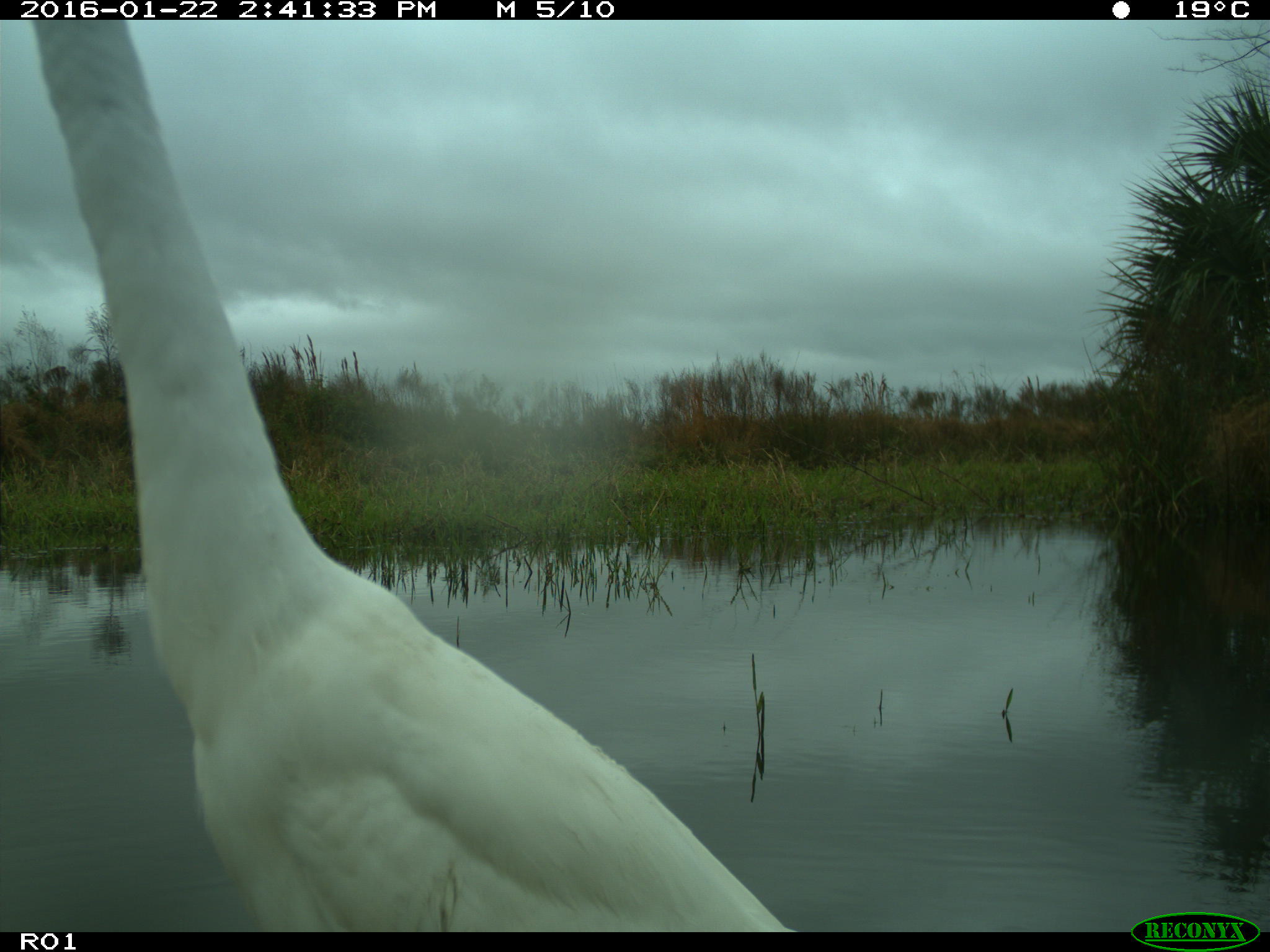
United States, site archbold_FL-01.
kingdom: Animalia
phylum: Chordata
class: Aves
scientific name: Aves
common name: birds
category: unidentified bird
Unidentified bird (birds) (Aves).